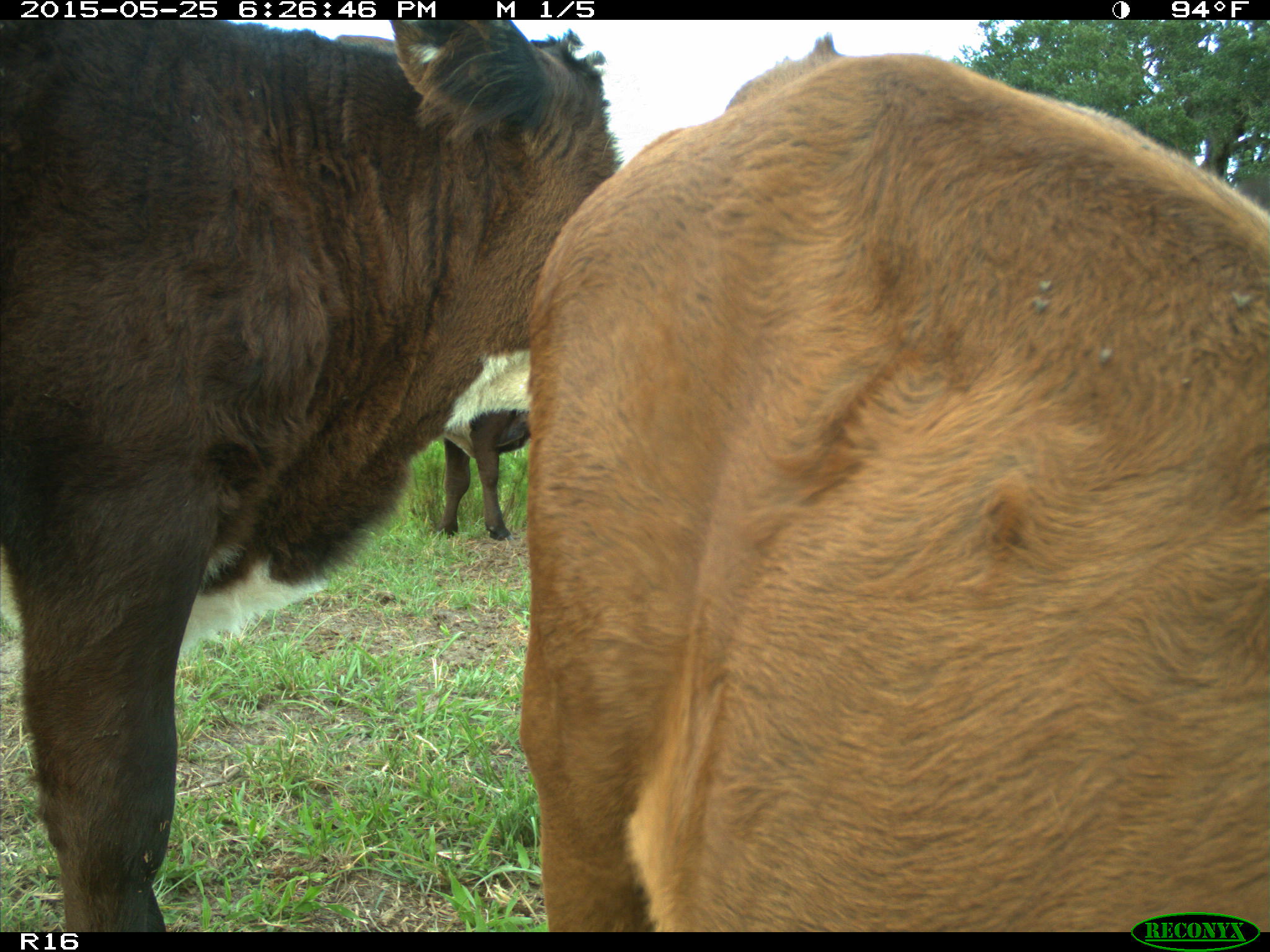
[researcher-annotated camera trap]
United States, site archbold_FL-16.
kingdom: Animalia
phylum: Chordata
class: Mammalia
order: Artiodactyla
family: Bovidae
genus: Bos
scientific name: Bos taurus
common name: domestic cow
Bos taurus (domestic cow).